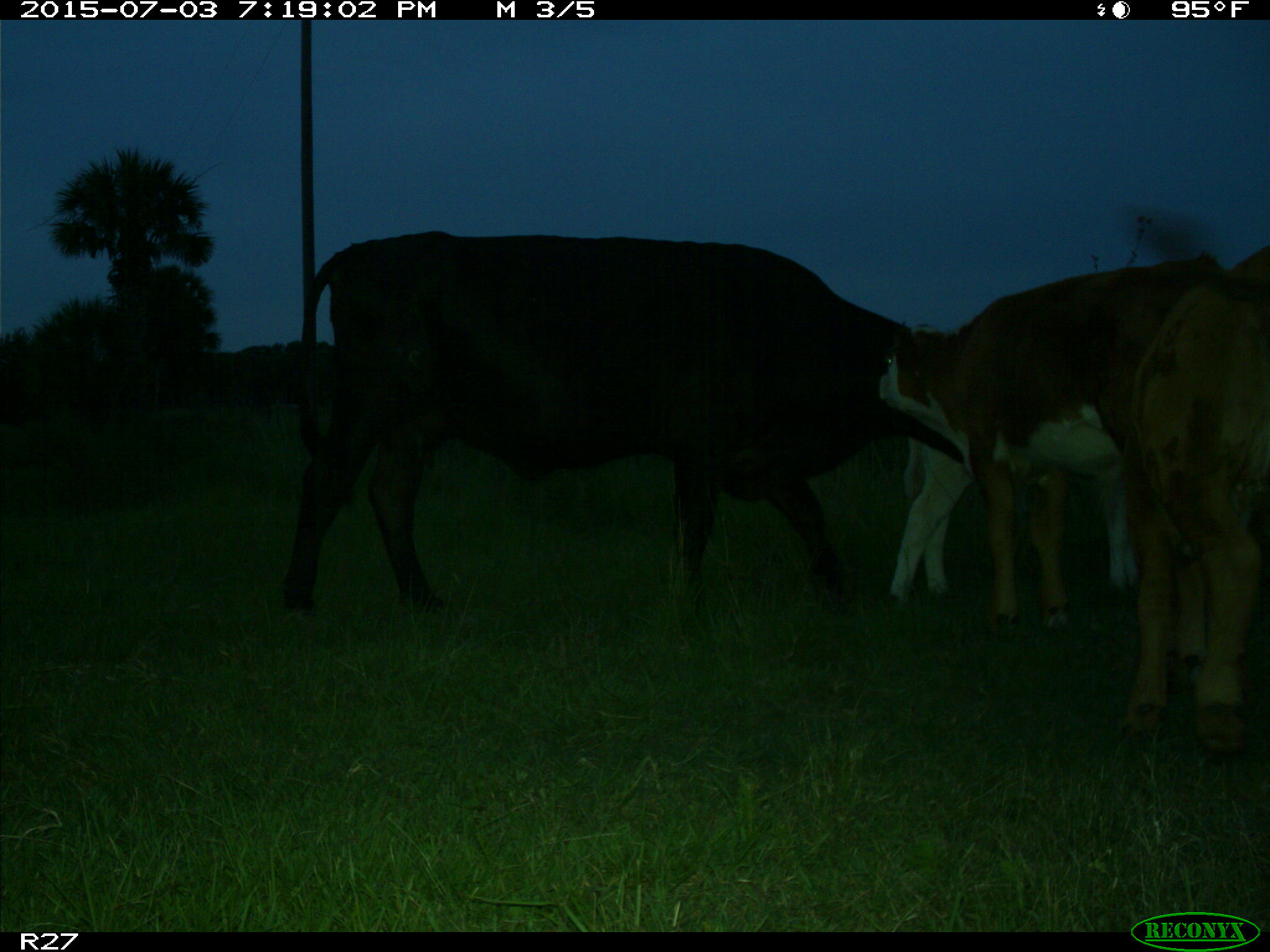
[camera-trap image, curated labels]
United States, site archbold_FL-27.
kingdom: Animalia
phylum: Chordata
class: Mammalia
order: Artiodactyla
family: Bovidae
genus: Bos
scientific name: Bos taurus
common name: domestic cow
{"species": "Bos taurus (domestic cow)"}